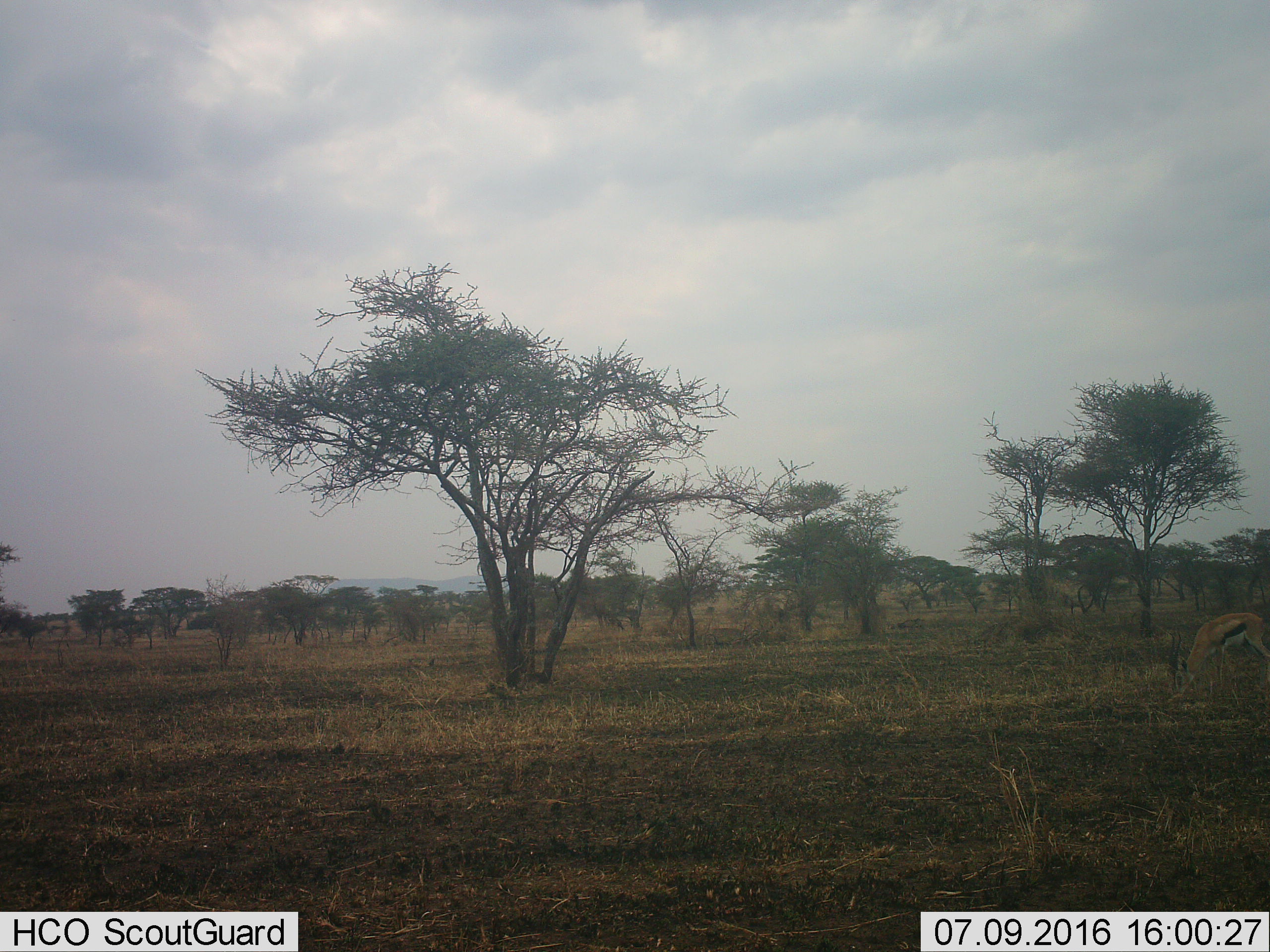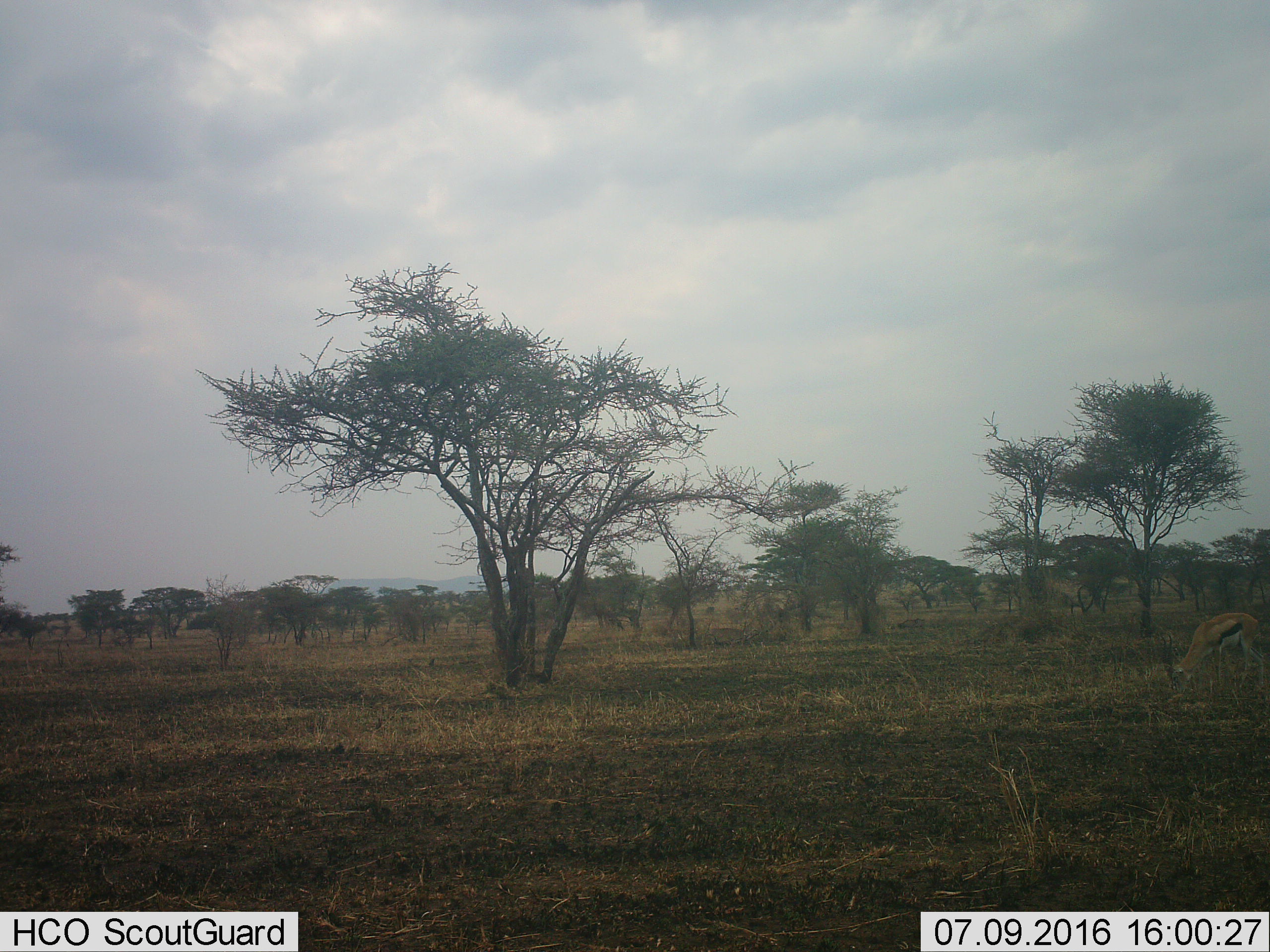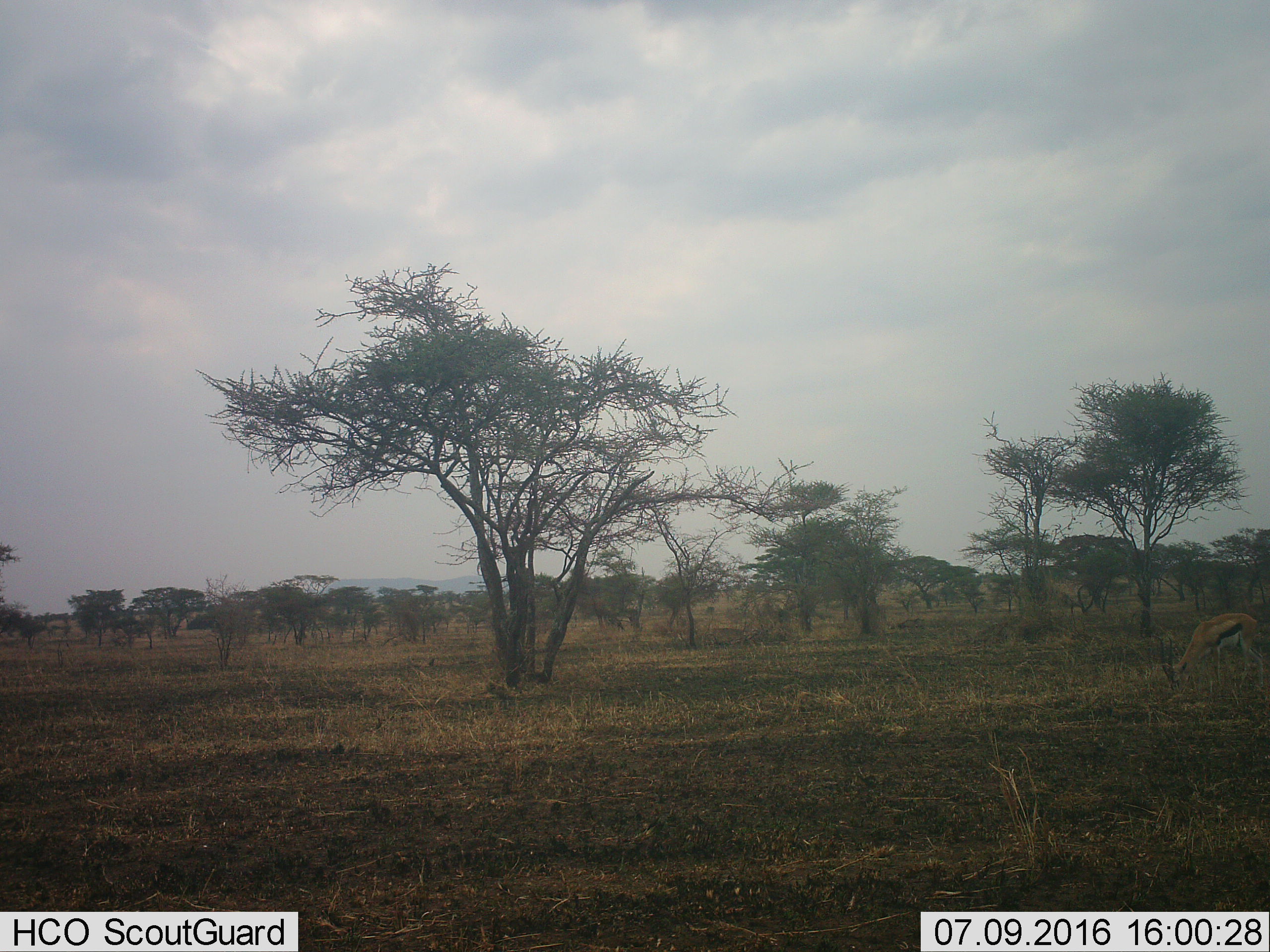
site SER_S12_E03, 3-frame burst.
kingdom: Animalia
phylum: Chordata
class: Mammalia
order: Artiodactyla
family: Bovidae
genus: Eudorcas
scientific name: Eudorcas thomsonii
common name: thomson's gazelle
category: gazellethomsons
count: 1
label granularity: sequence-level